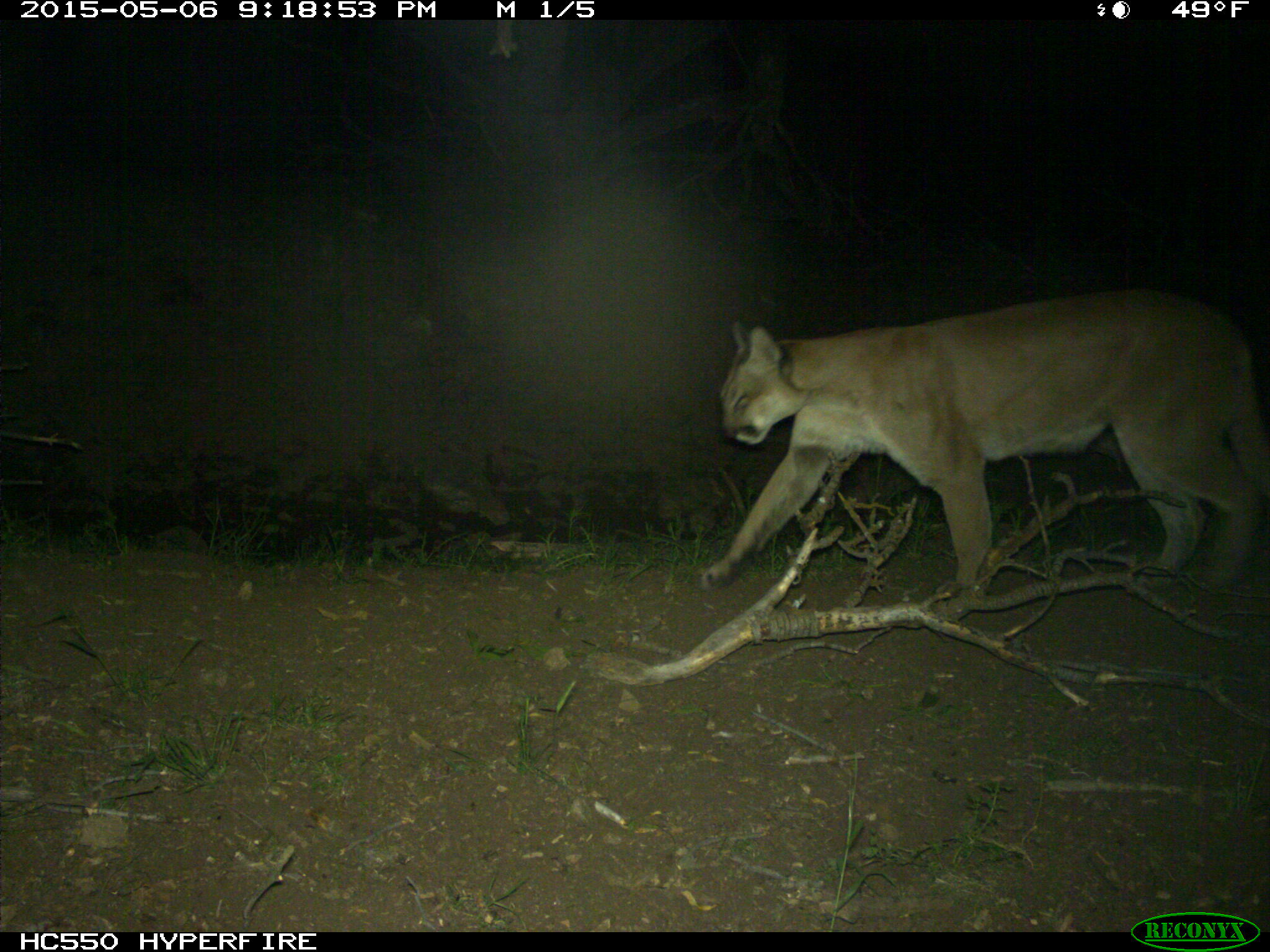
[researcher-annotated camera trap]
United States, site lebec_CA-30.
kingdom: Animalia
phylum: Chordata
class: Mammalia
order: Carnivora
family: Felidae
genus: Puma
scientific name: Puma concolor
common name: mountain lion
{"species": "Puma concolor (mountain lion)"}